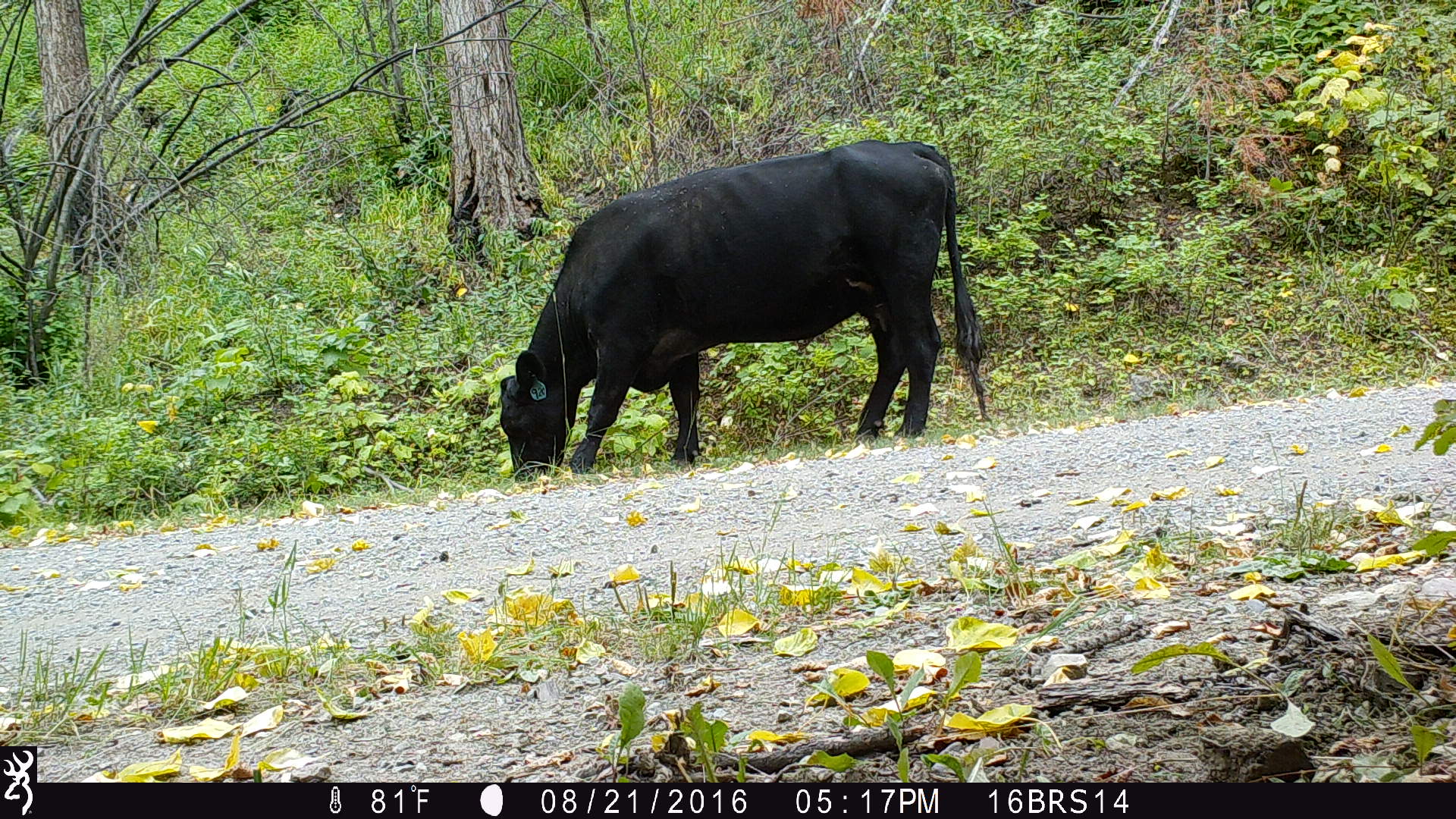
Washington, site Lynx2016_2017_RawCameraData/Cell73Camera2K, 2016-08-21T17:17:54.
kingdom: Animalia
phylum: Chordata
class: Mammalia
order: Artiodactyla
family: Bovidae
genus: Bos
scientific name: Bos taurus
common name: domestic cattle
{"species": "domestic cattle (Bos taurus)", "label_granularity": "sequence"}